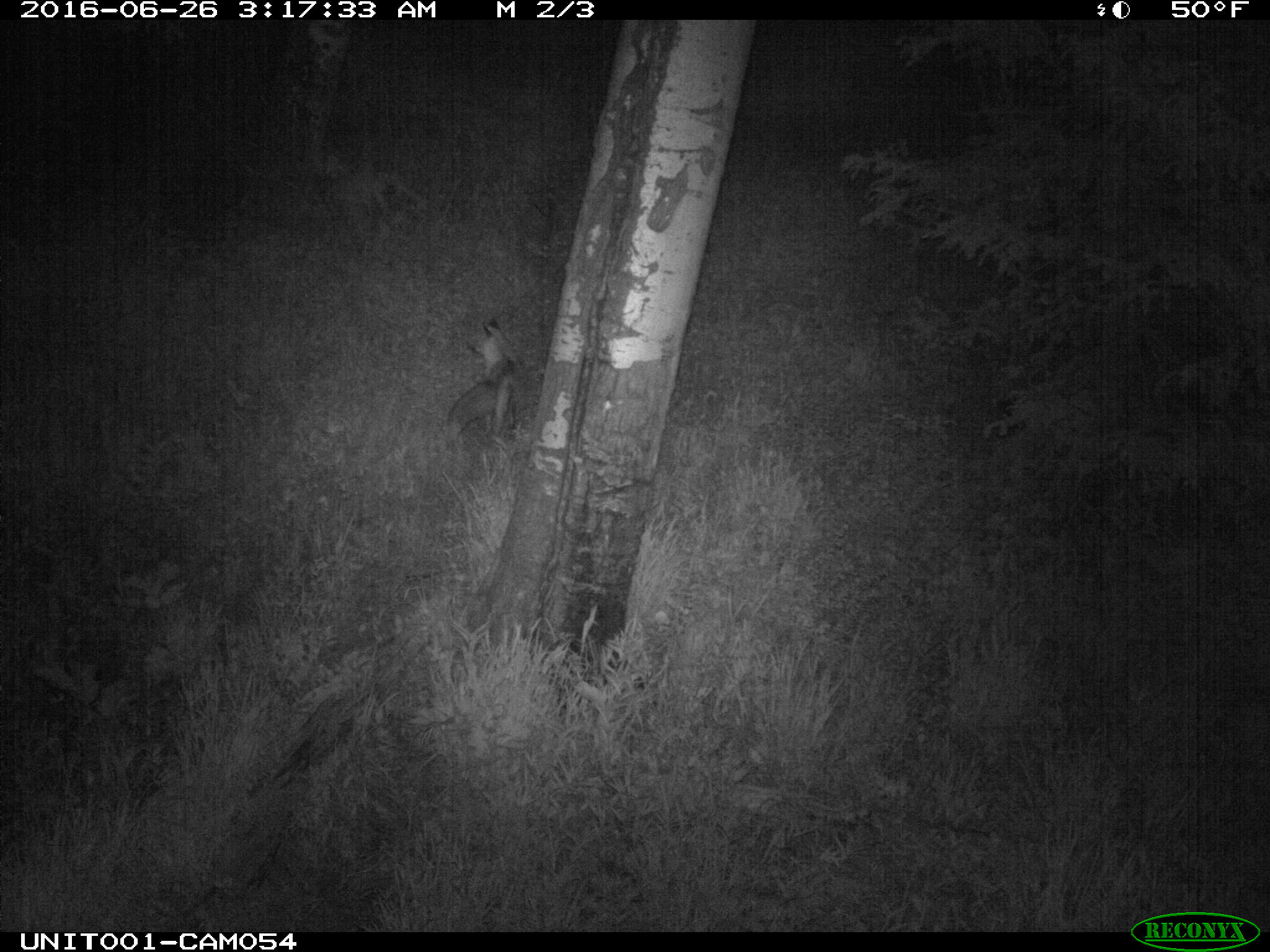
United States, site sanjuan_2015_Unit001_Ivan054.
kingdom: Animalia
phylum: Chordata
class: Mammalia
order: Carnivora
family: Canidae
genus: Vulpes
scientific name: Vulpes vulpes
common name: red fox